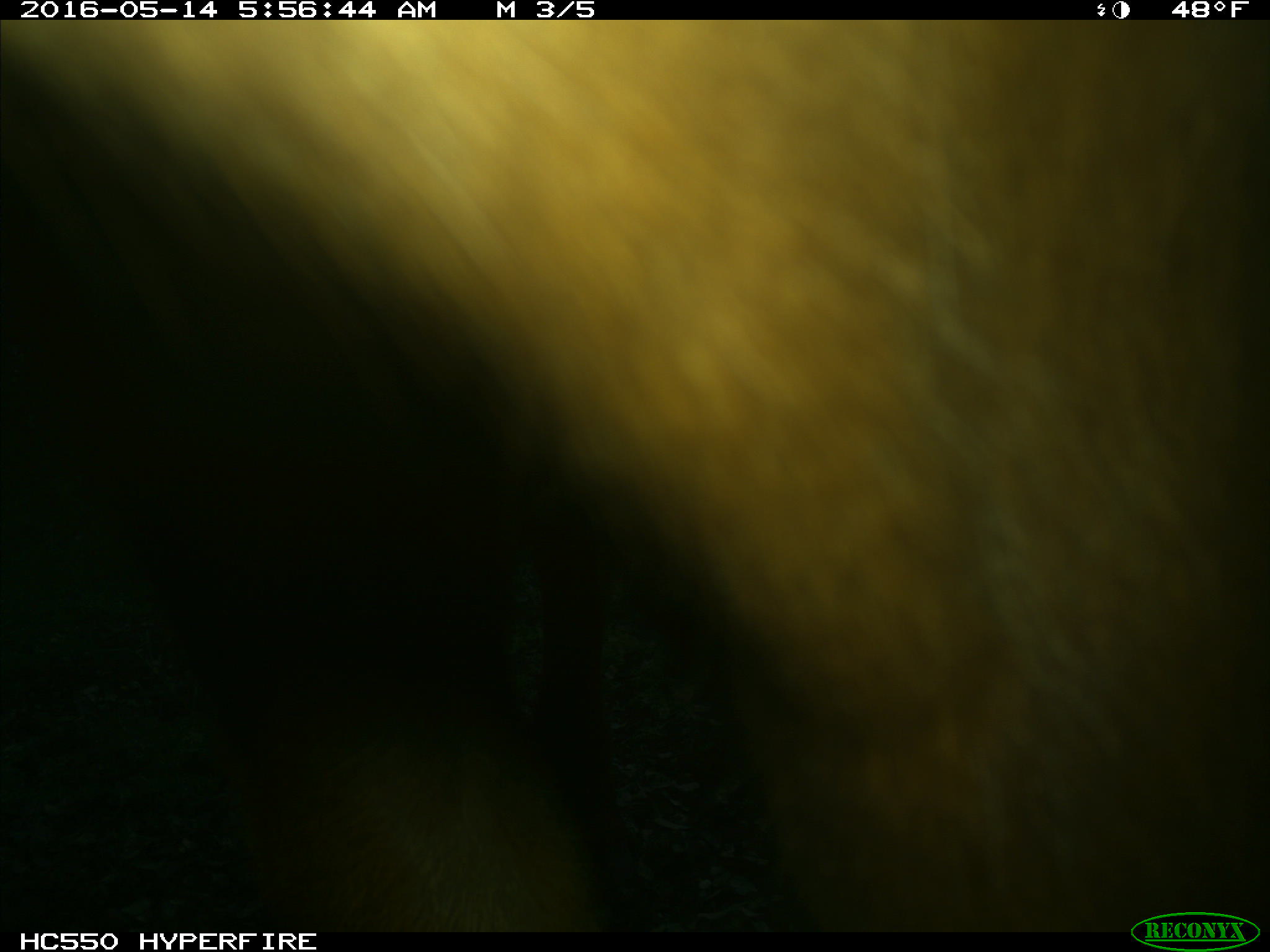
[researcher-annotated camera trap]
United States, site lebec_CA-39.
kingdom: Animalia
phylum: Chordata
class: Mammalia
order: Artiodactyla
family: Bovidae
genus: Bos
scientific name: Bos taurus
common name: domestic cow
Bos taurus (domestic cow).